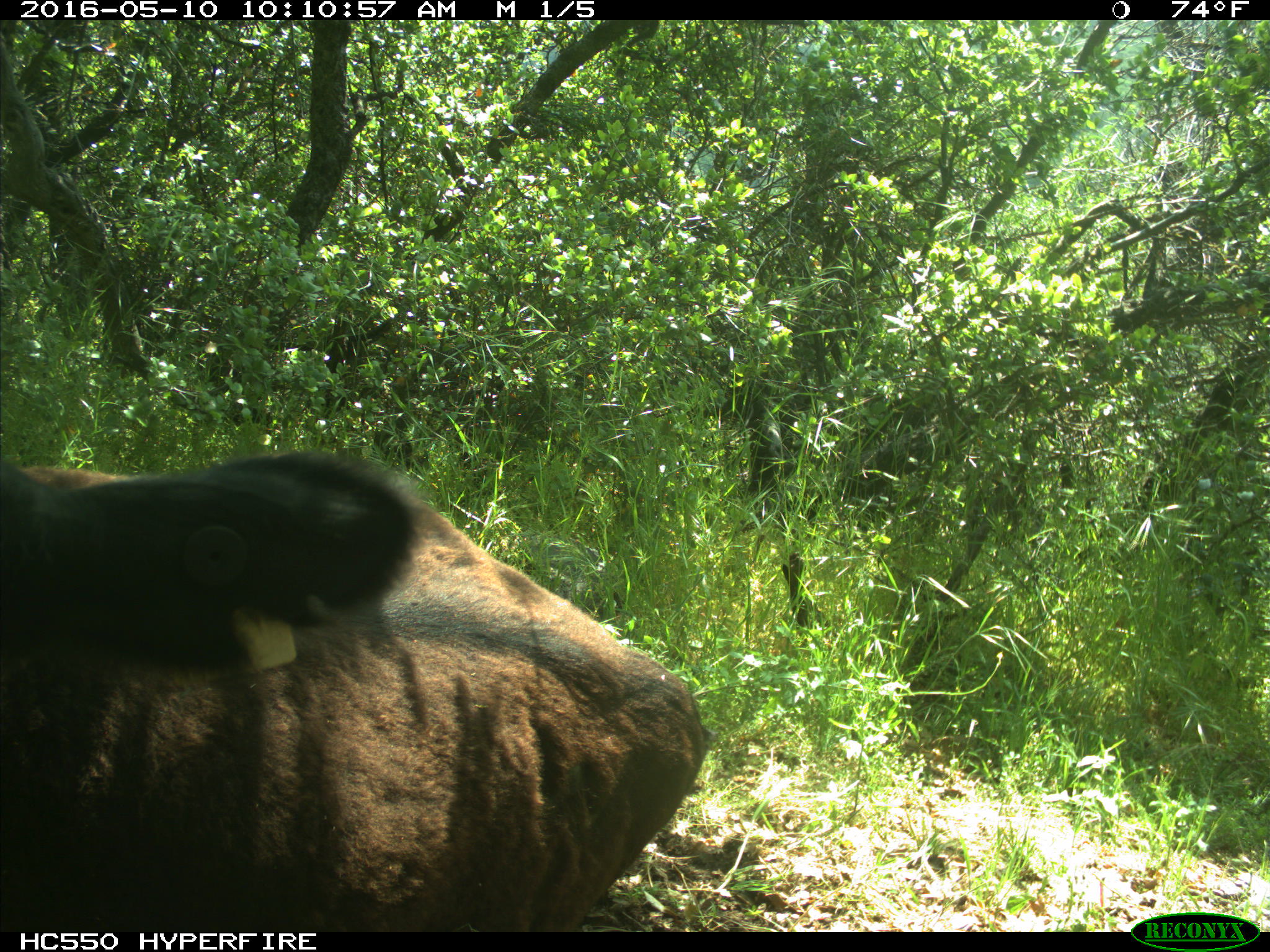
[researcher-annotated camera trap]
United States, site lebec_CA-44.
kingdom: Animalia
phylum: Chordata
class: Mammalia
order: Artiodactyla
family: Bovidae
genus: Bos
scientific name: Bos taurus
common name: domestic cow